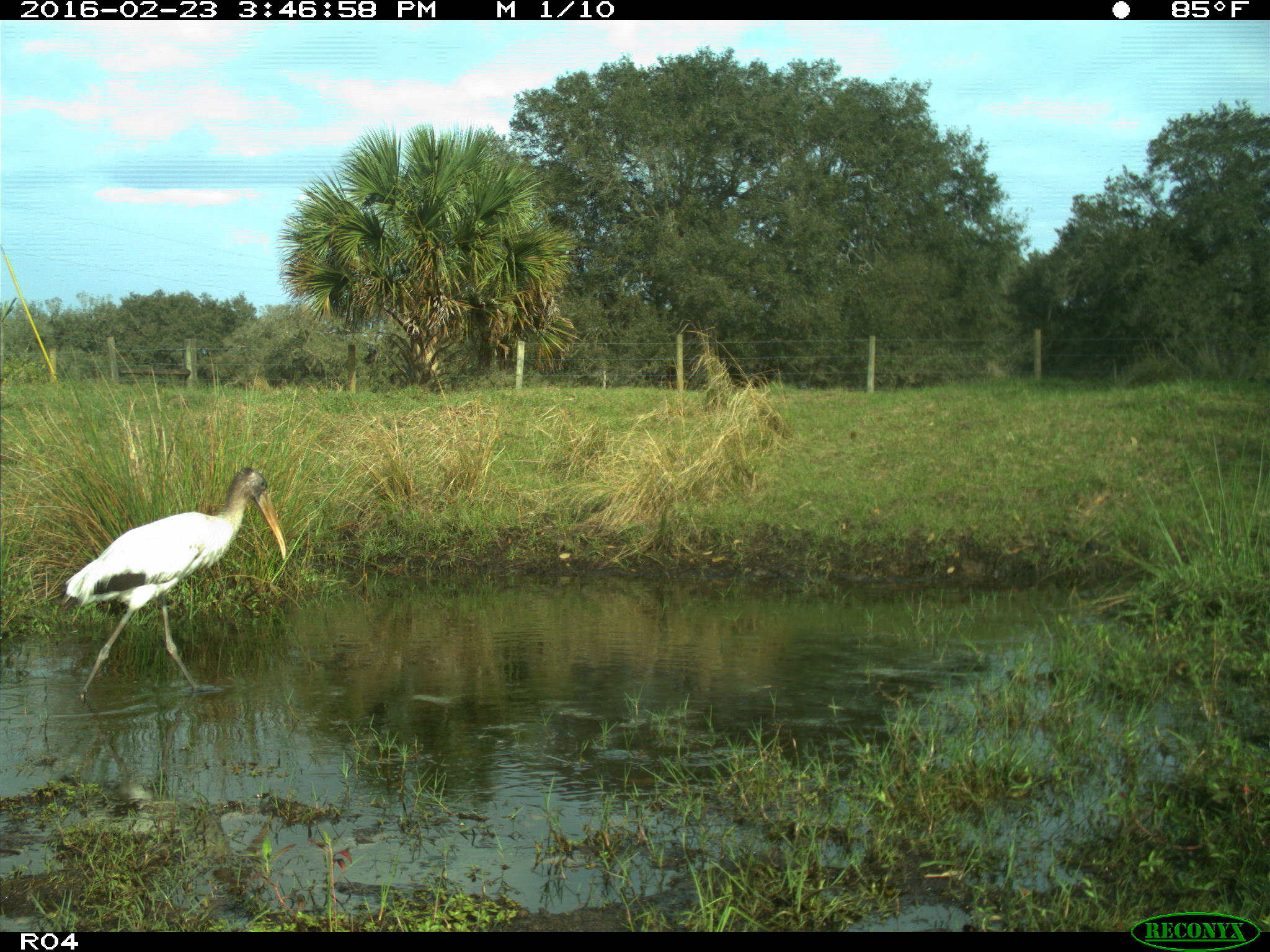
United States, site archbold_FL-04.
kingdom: Animalia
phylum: Chordata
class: Aves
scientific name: Aves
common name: birds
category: unidentified bird